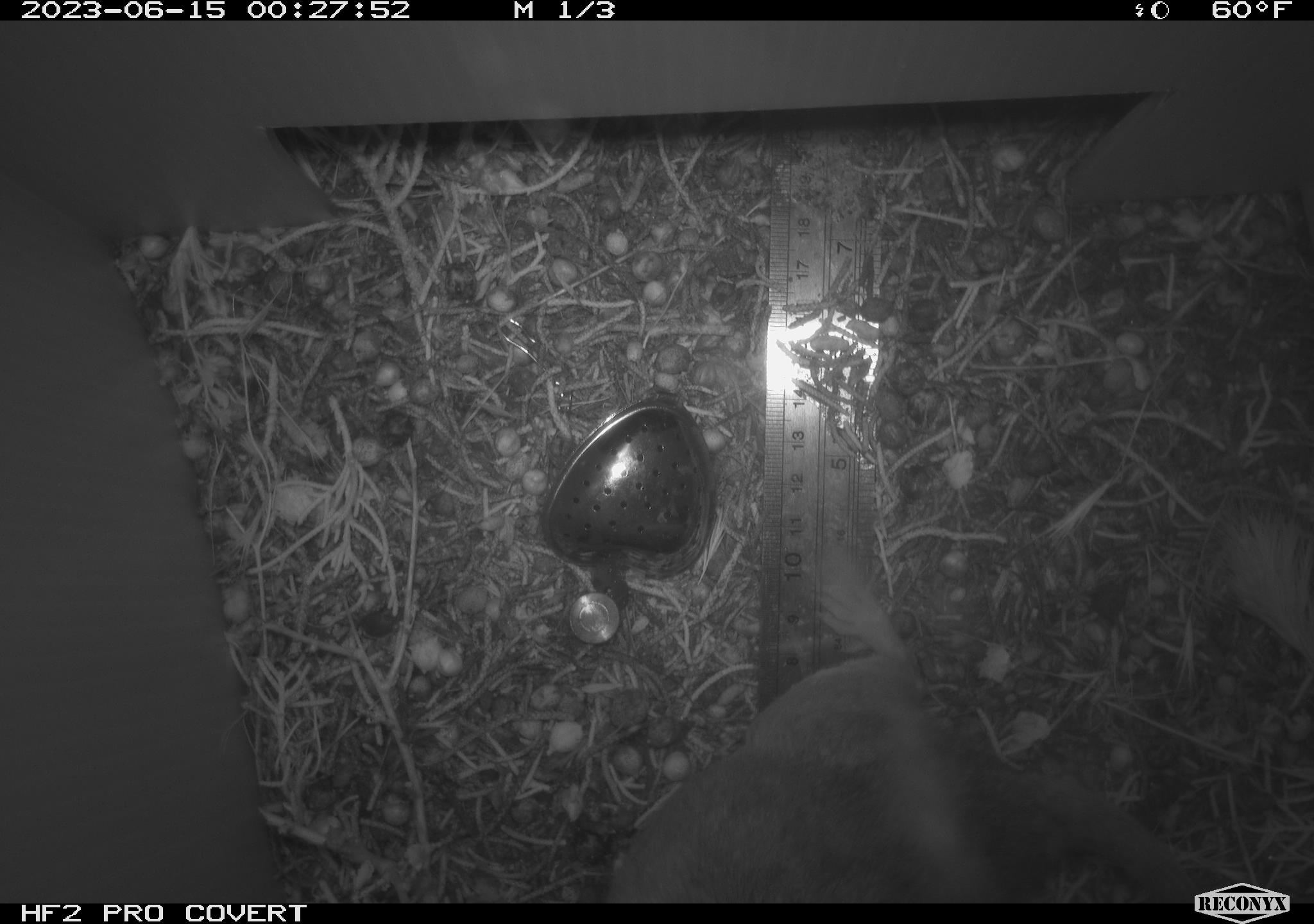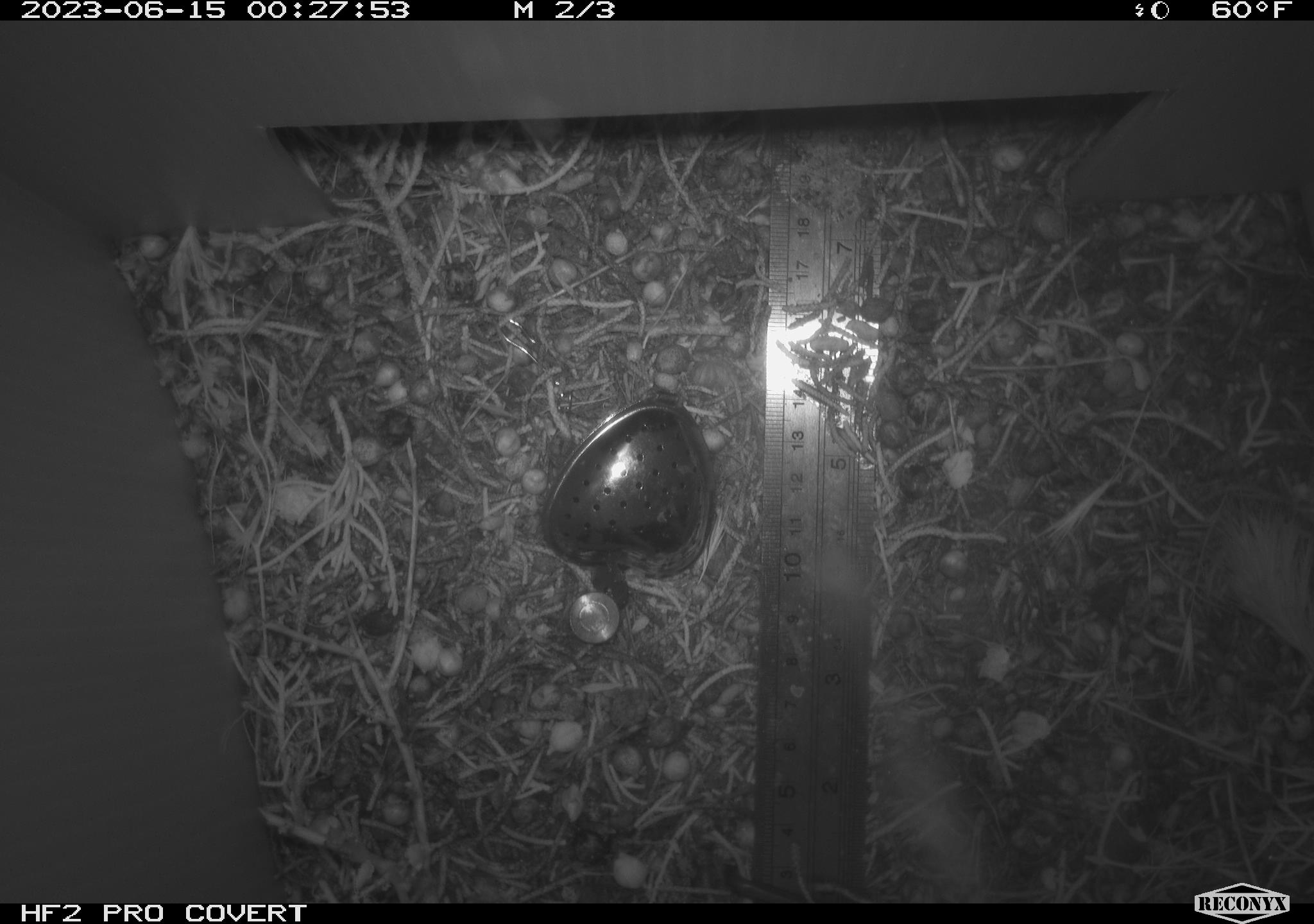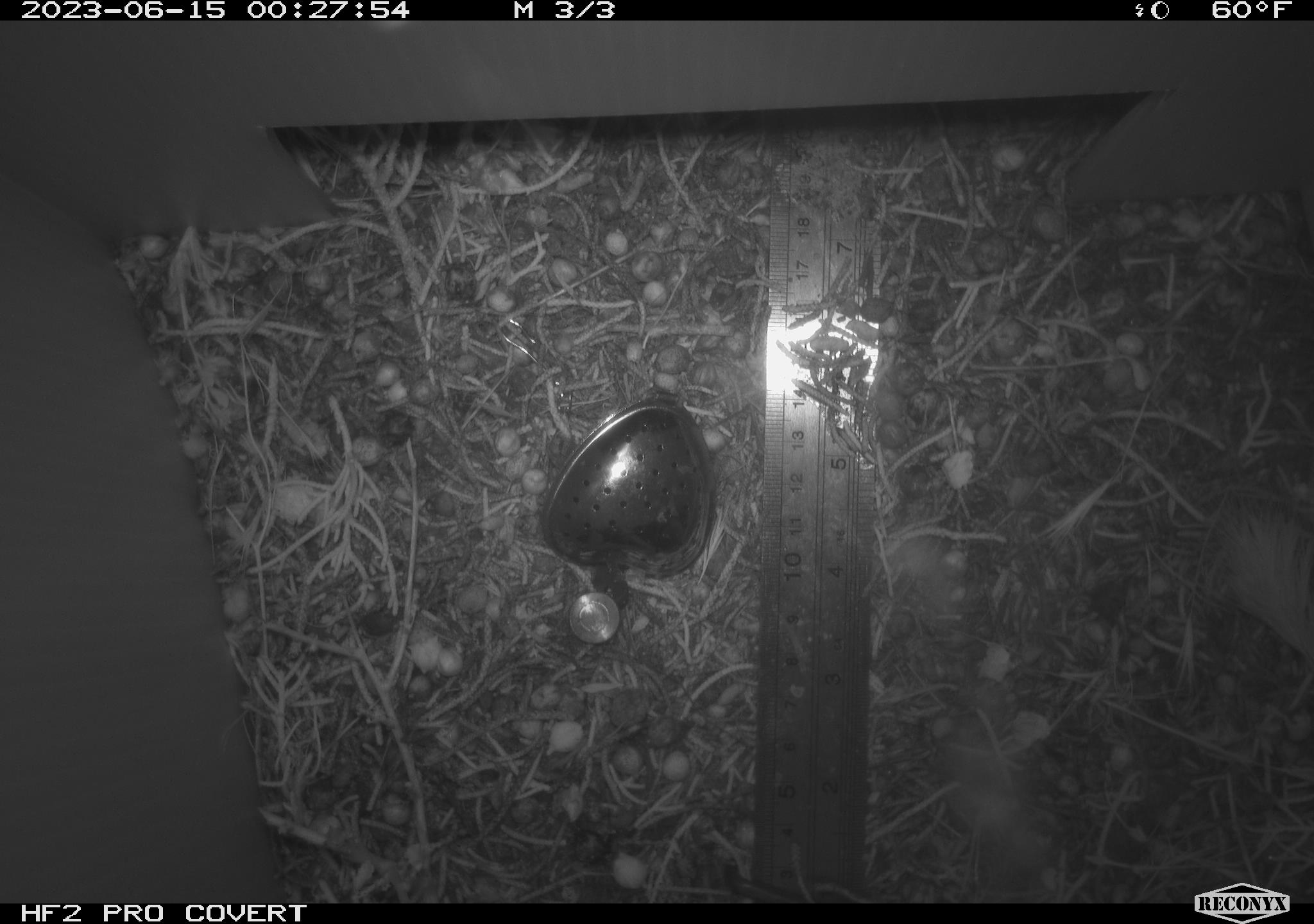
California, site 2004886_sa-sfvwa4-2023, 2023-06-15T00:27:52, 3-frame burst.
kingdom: Animalia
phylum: Chordata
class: Mammalia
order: Rodentia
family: Cricetidae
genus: Neotoma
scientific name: Neotoma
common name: pack rat or woodrat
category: neotoma species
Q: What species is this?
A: Neotoma species (pack rat or woodrat) (Neotoma).